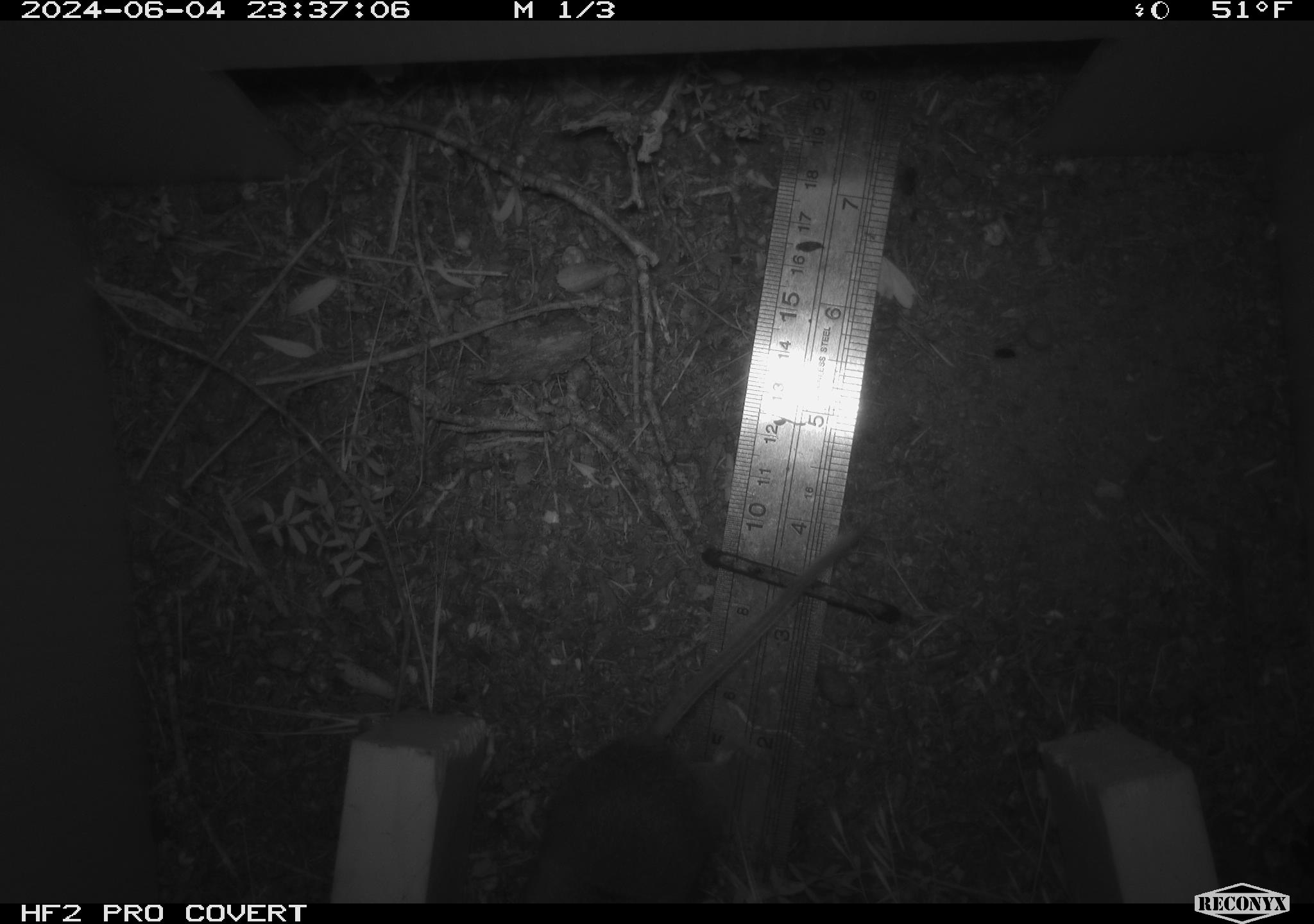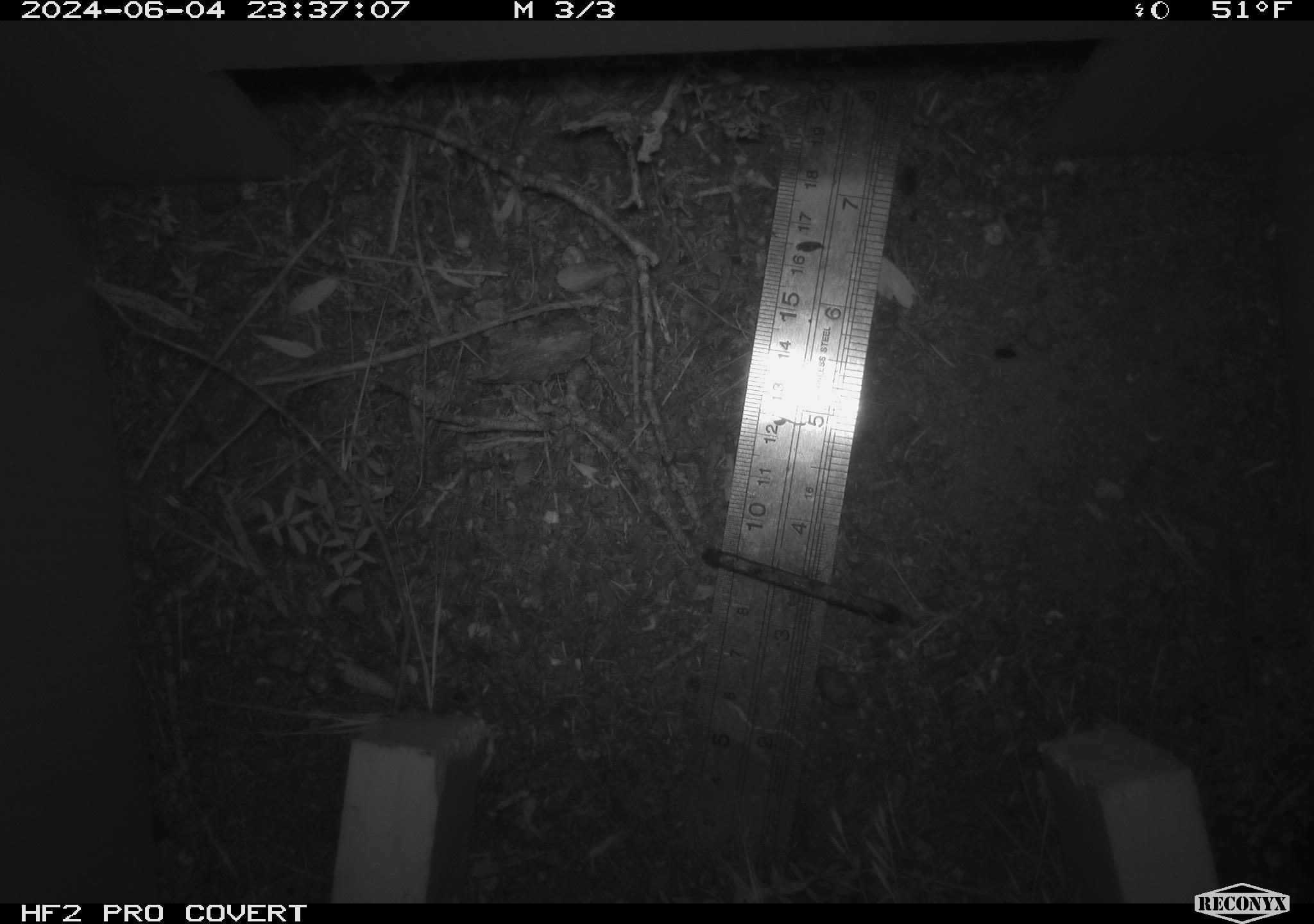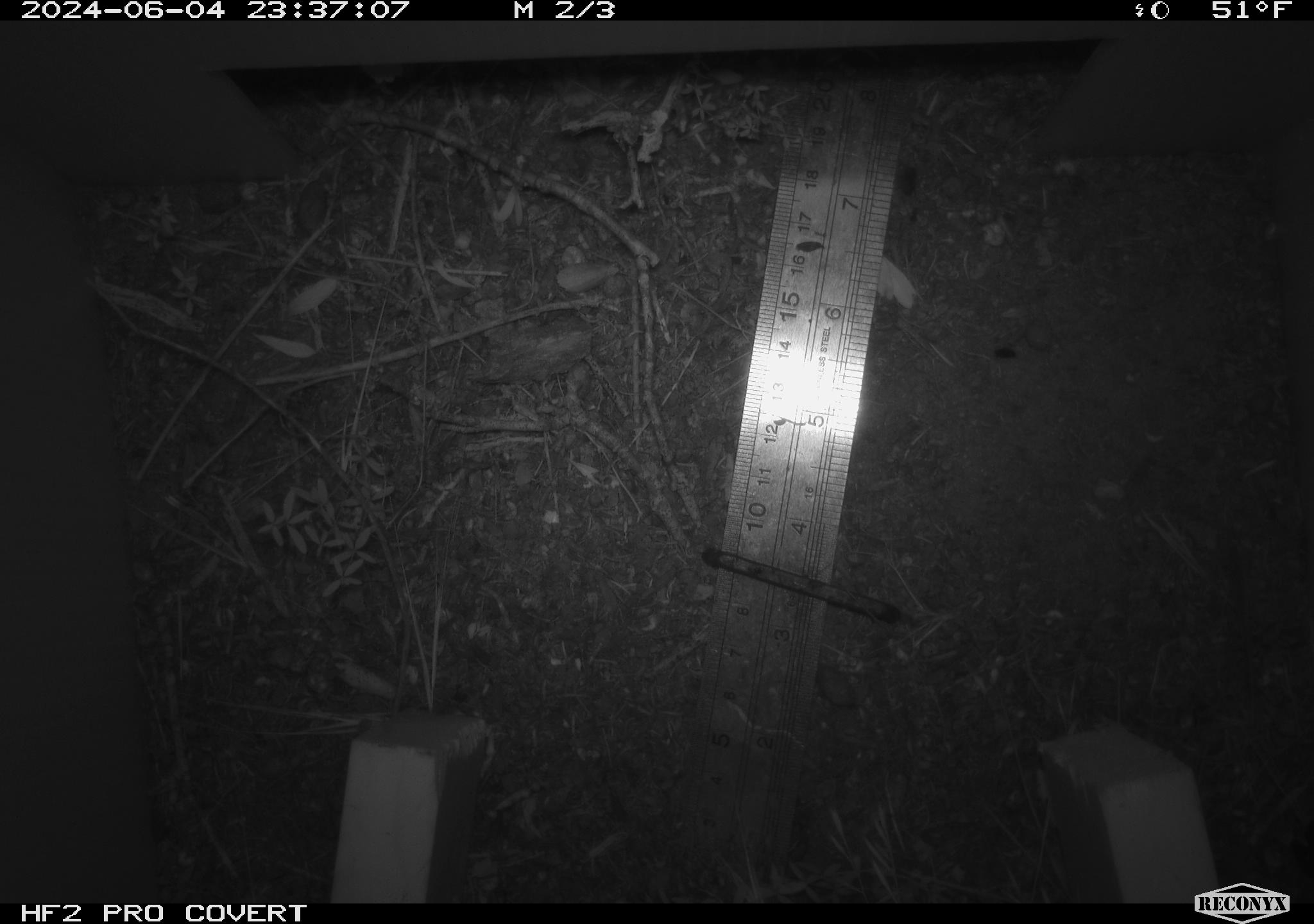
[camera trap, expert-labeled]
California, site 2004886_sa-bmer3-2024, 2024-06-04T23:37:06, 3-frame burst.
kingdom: Animalia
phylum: Chordata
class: Mammalia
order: Rodentia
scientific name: Rodentia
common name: mouse species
Mouse species (Rodentia).